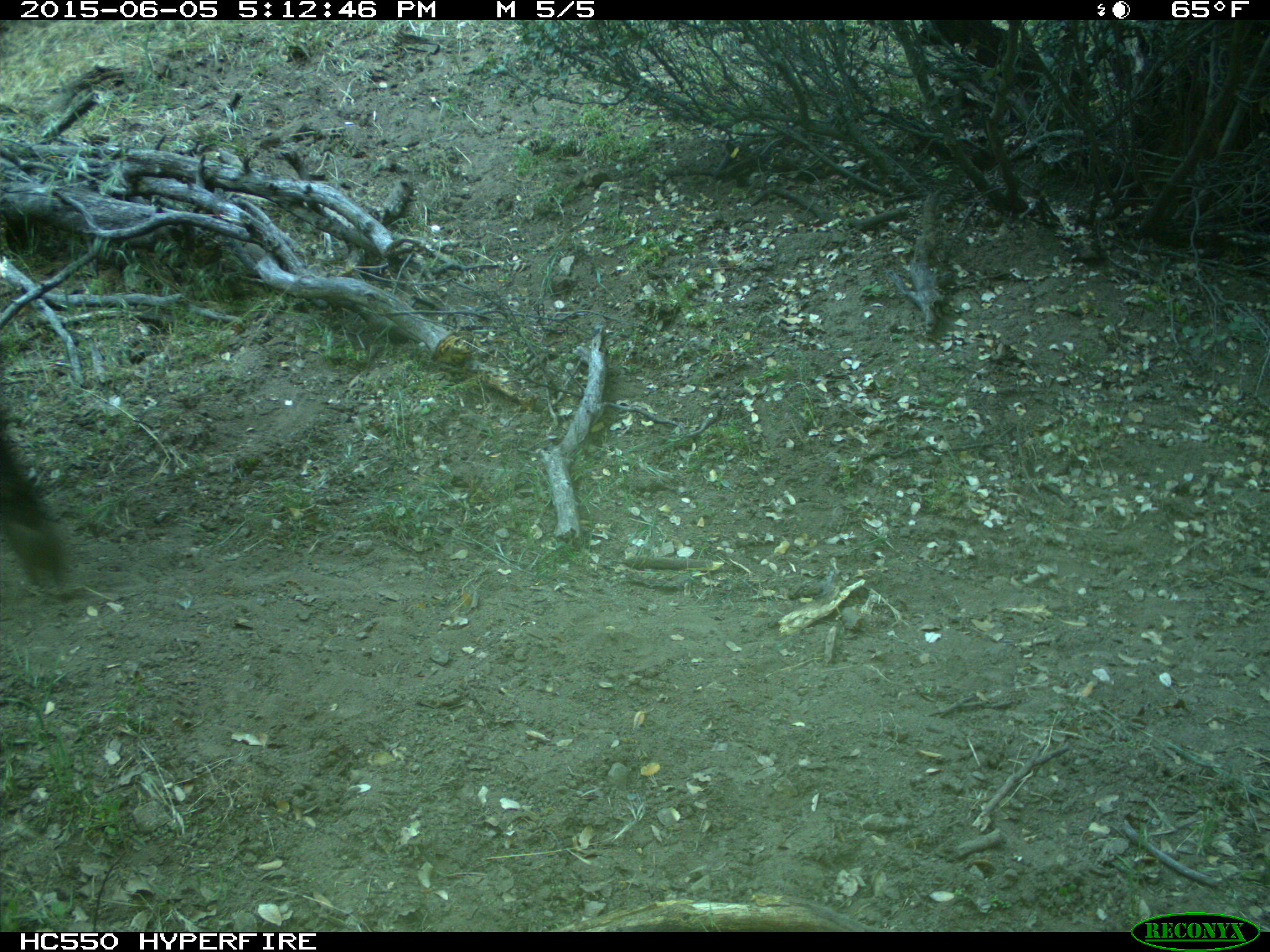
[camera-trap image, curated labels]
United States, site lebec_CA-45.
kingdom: Animalia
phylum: Chordata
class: Mammalia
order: Artiodactyla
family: Bovidae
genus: Bos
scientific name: Bos taurus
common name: domestic cow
Bos taurus (domestic cow).